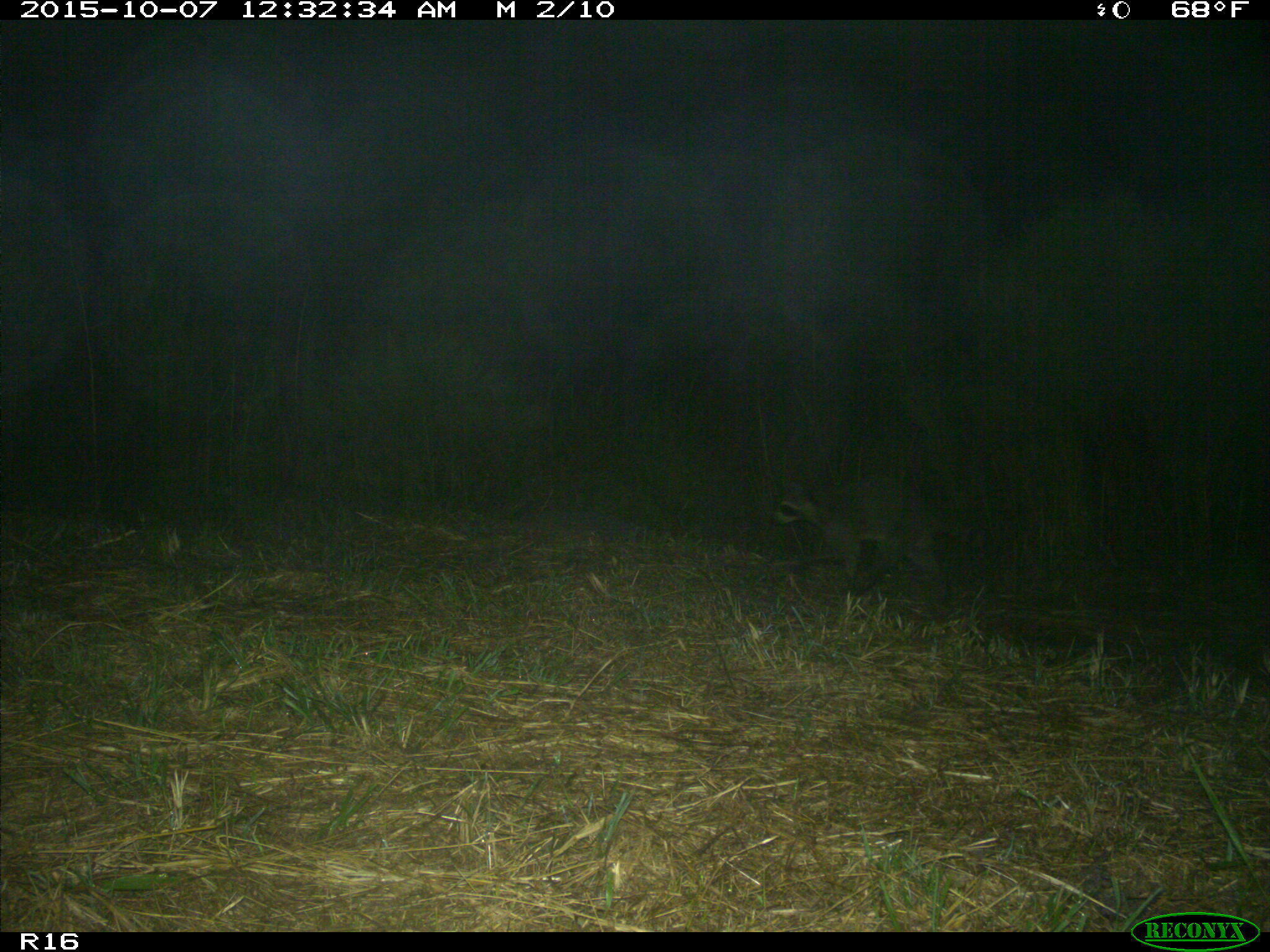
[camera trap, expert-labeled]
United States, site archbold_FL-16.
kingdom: Animalia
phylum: Chordata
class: Mammalia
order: Carnivora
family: Procyonidae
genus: Procyon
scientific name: Procyon lotor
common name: common raccoon